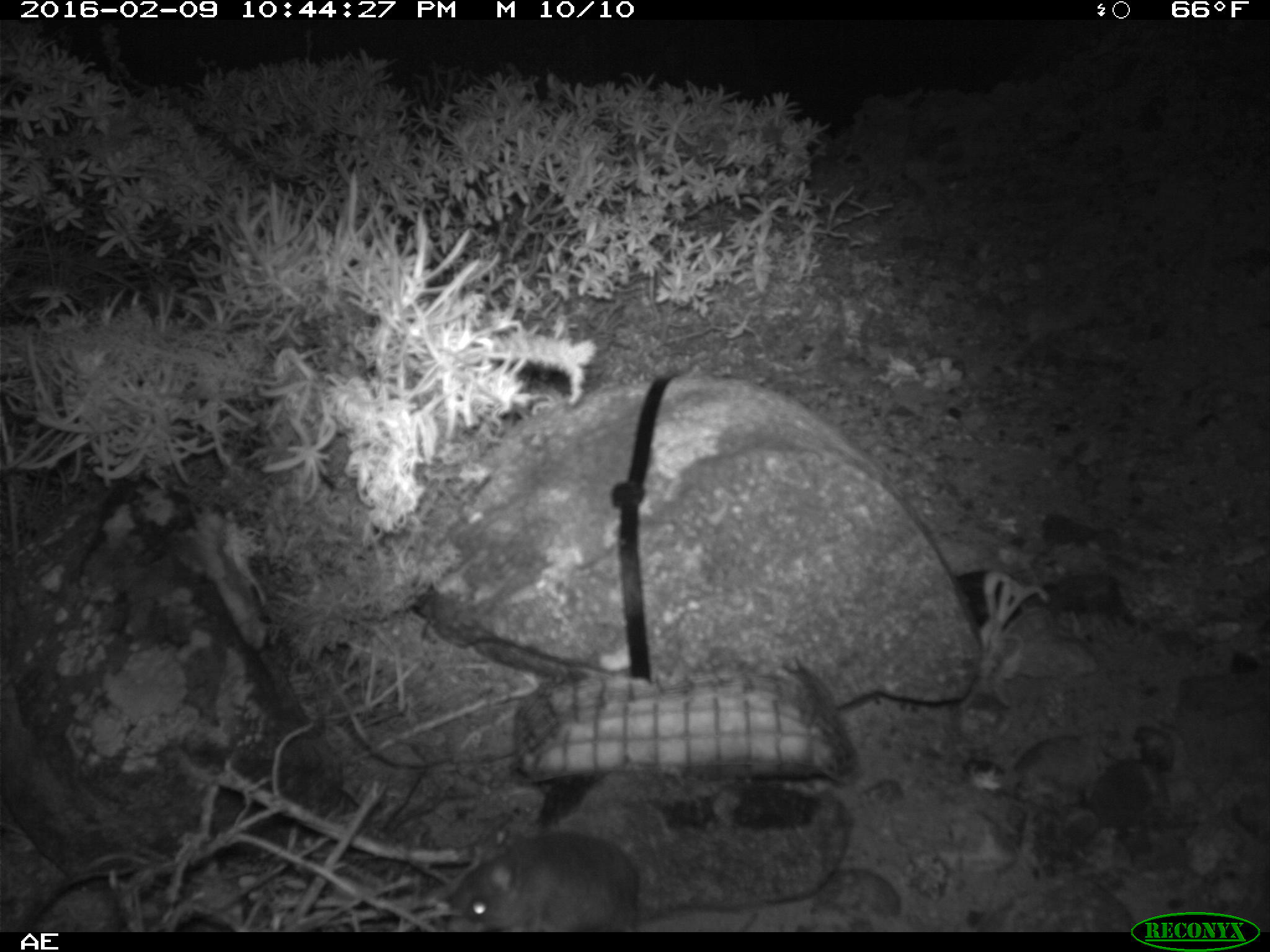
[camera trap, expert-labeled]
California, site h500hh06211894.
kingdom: Animalia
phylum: Chordata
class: Mammalia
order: Rodentia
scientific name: Rodentia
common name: rodent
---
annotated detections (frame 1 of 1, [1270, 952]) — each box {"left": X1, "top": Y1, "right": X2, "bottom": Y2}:
rodent: {"left": 448, "top": 824, "right": 765, "bottom": 930}